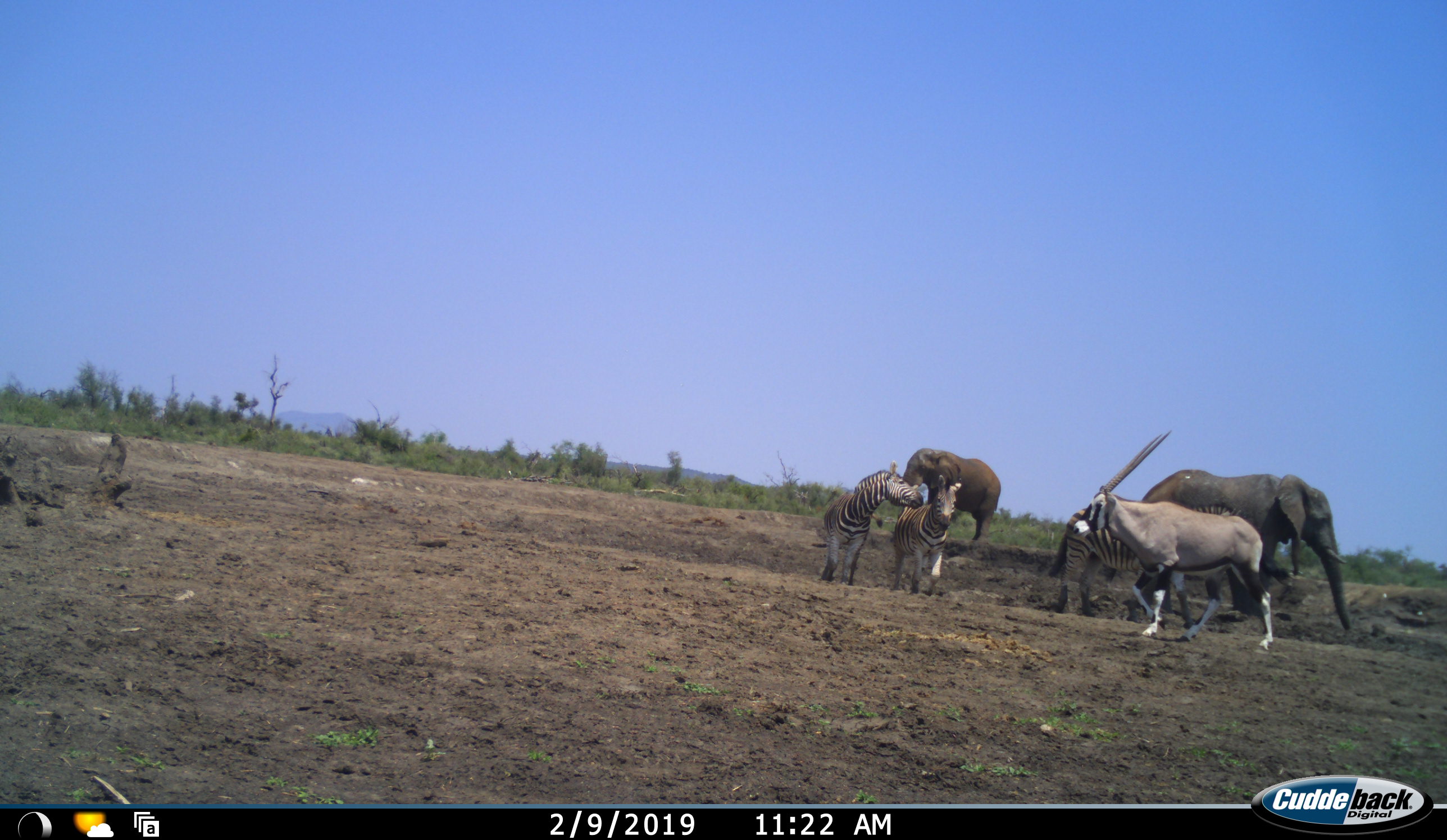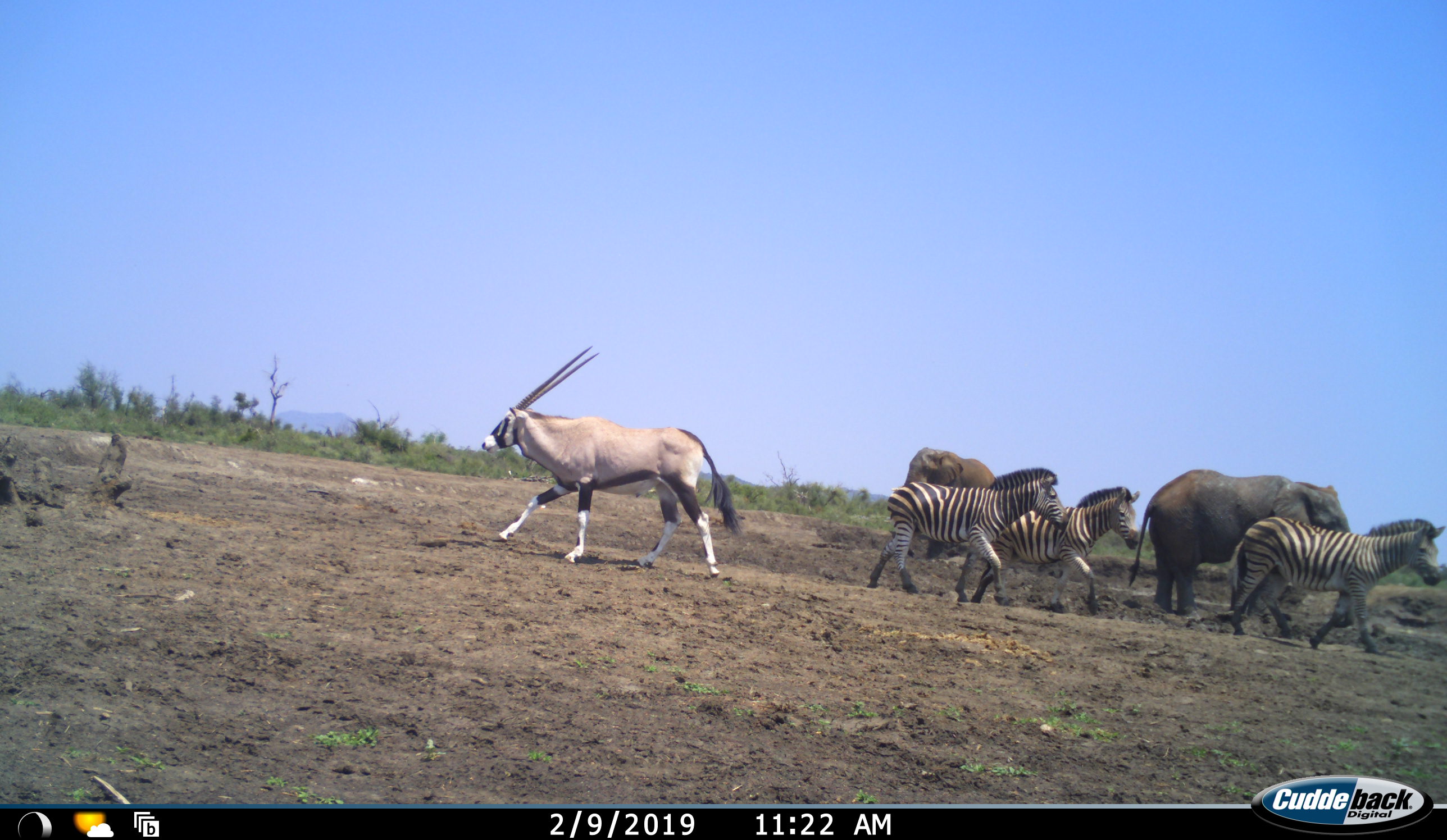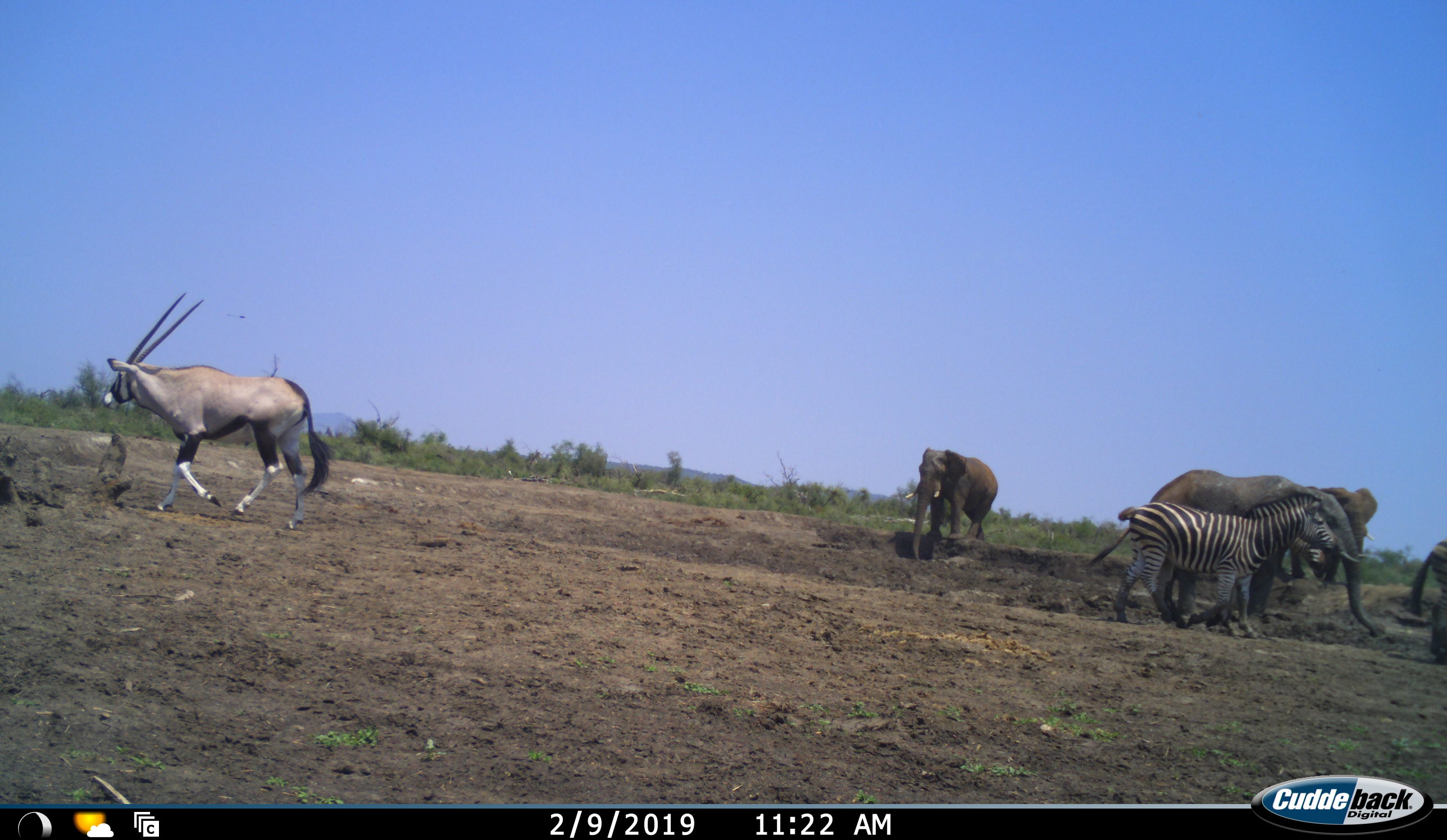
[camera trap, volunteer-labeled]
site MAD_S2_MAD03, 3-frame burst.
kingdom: Animalia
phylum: Chordata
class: Mammalia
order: Proboscidea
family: Elephantidae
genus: Loxodonta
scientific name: Loxodonta africana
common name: african bush elephant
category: elephant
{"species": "elephant (african bush elephant) (Loxodonta africana)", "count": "2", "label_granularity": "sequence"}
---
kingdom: Animalia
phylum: Chordata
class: Mammalia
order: Perissodactyla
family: Equidae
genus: Equus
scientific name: Equus quagga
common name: plains zebra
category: zebraplains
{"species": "zebraplains (plains zebra) (Equus quagga)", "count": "3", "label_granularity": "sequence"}